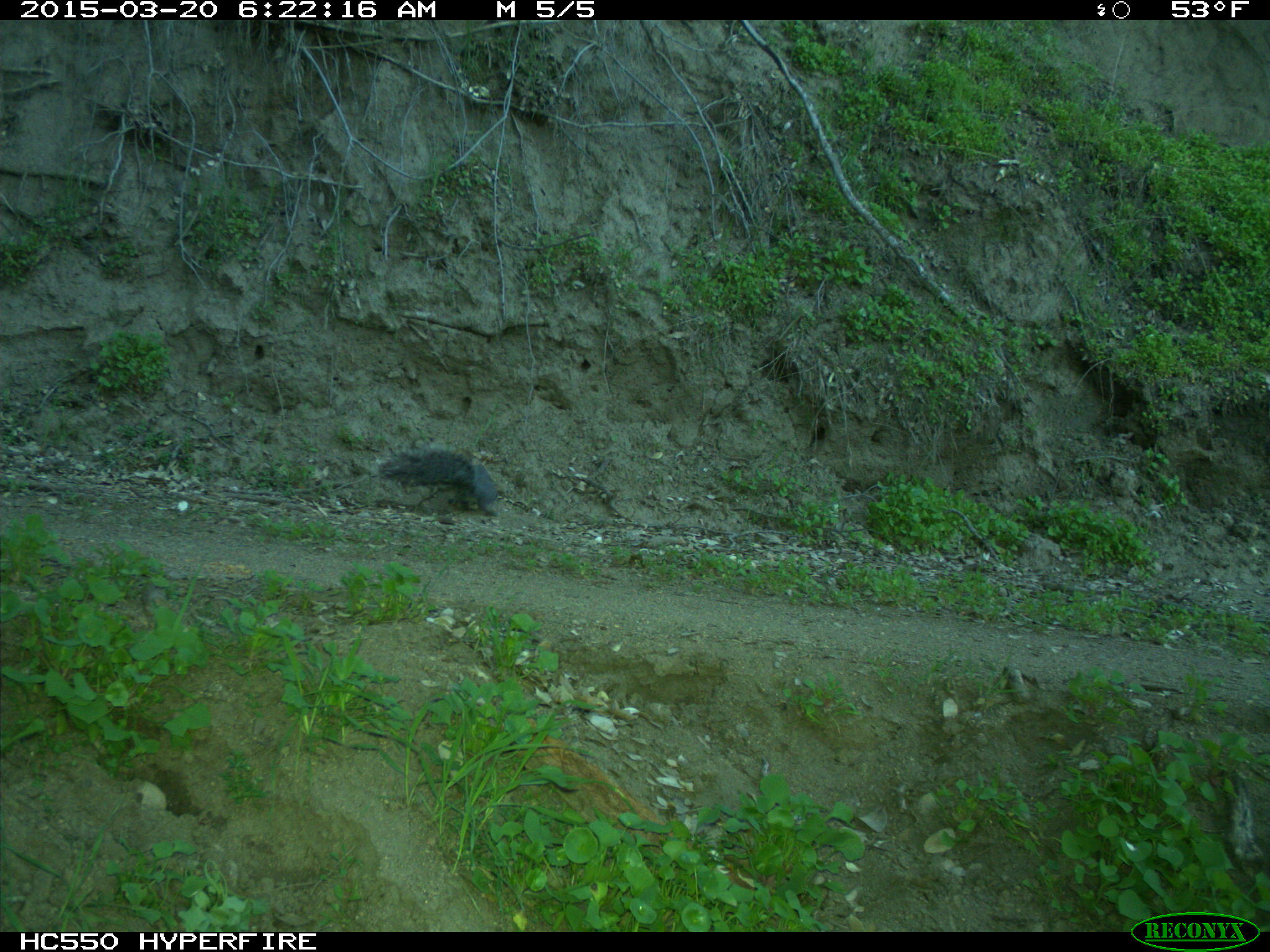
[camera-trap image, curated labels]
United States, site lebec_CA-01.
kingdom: Animalia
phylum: Chordata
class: Mammalia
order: Rodentia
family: Sciuridae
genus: Sciurus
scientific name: Sciurus carolinensis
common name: eastern gray squirrel